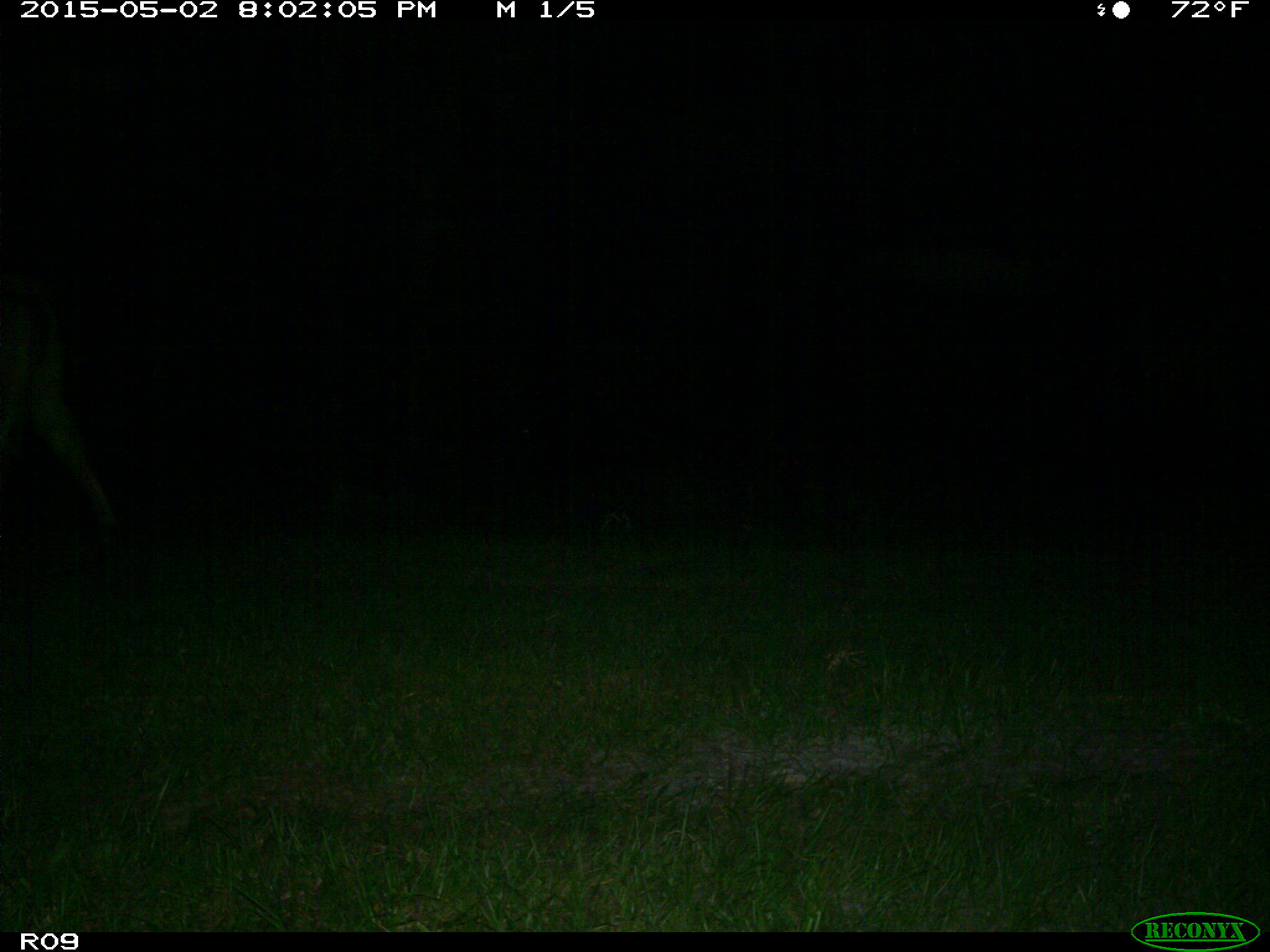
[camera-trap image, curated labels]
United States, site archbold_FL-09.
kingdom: Animalia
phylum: Chordata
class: Mammalia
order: Artiodactyla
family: Bovidae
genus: Bos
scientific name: Bos taurus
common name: domestic cow